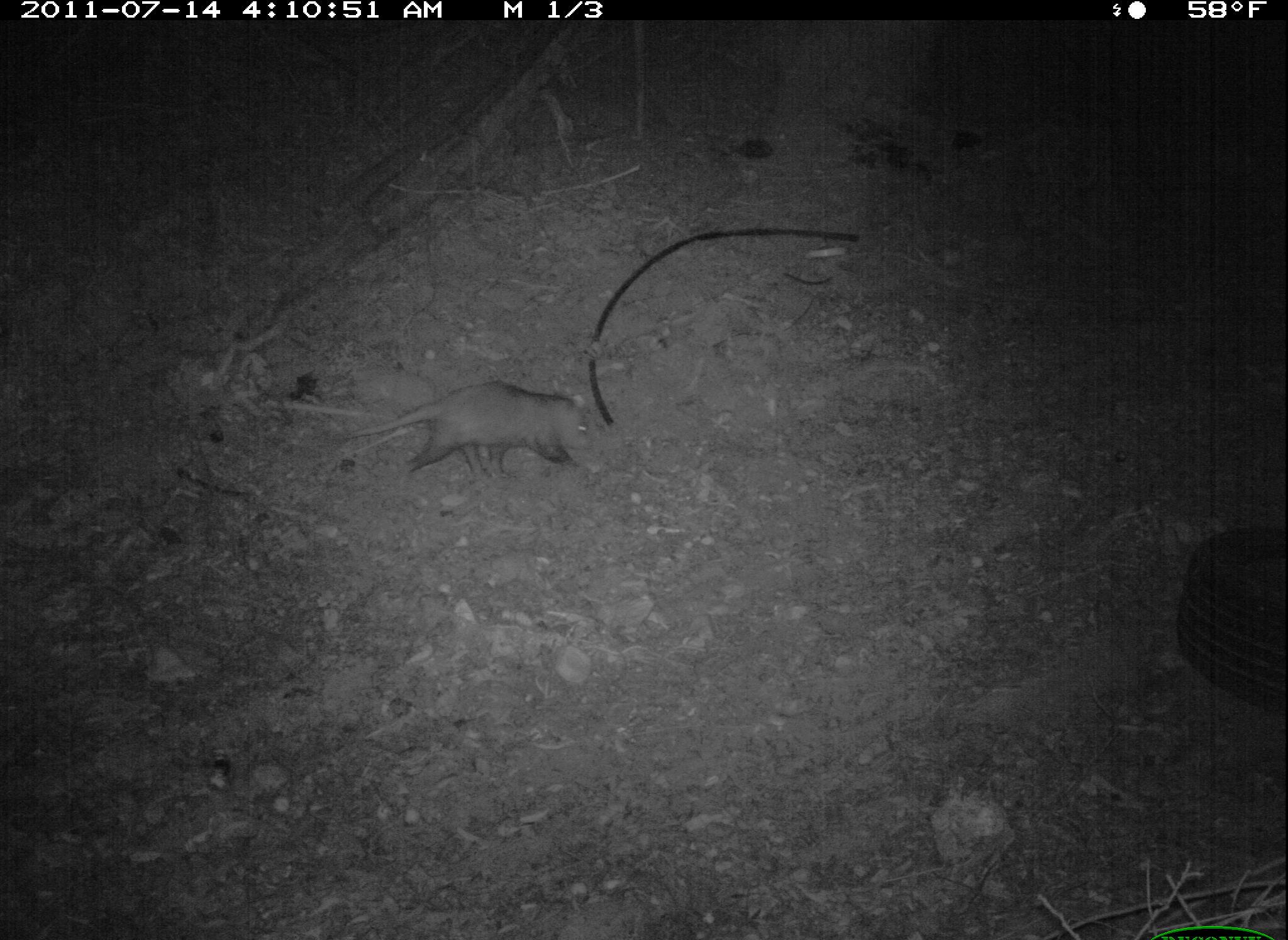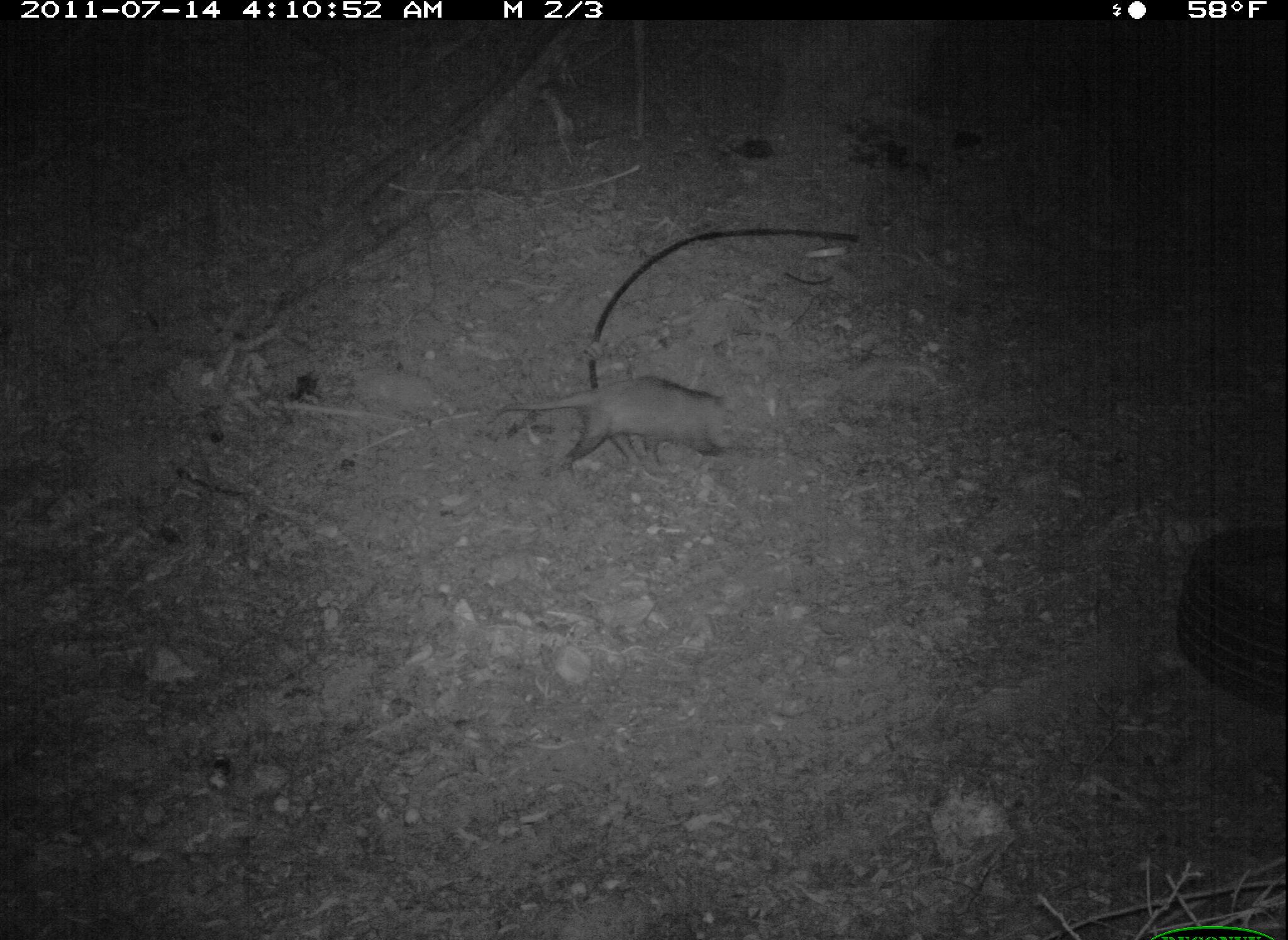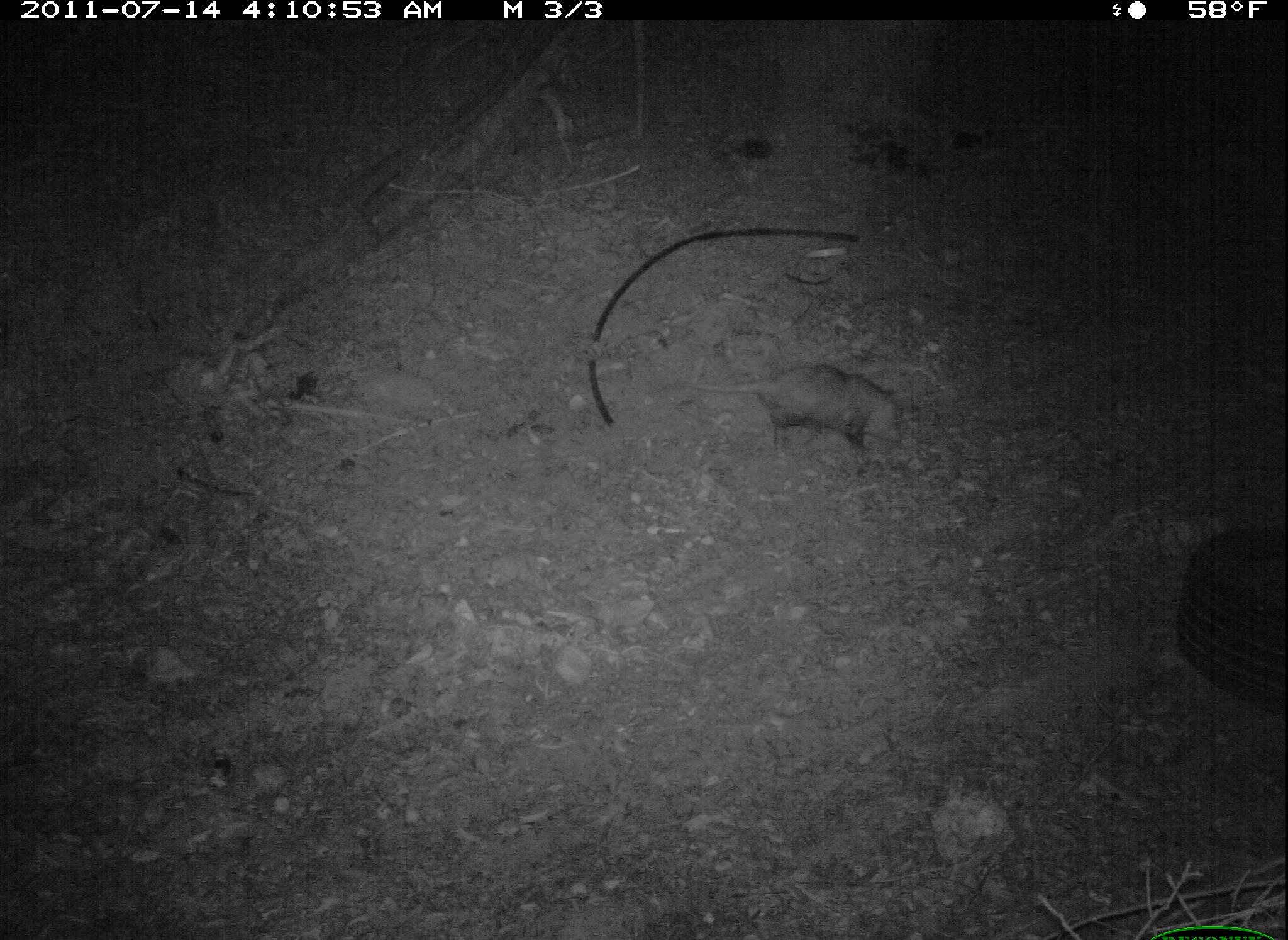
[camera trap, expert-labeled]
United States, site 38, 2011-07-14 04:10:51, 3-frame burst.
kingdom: Animalia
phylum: Chordata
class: Mammalia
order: Didelphimorphia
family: Didelphidae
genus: Didelphis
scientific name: Didelphis virginiana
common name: virginia opossum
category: opossum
Opossum (virginia opossum) (Didelphis virginiana).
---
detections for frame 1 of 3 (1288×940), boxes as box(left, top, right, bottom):
opossum: box(356, 374, 641, 486)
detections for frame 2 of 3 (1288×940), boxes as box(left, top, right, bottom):
opossum: box(480, 369, 760, 478)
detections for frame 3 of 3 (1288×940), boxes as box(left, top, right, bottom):
opossum: box(670, 351, 926, 469)